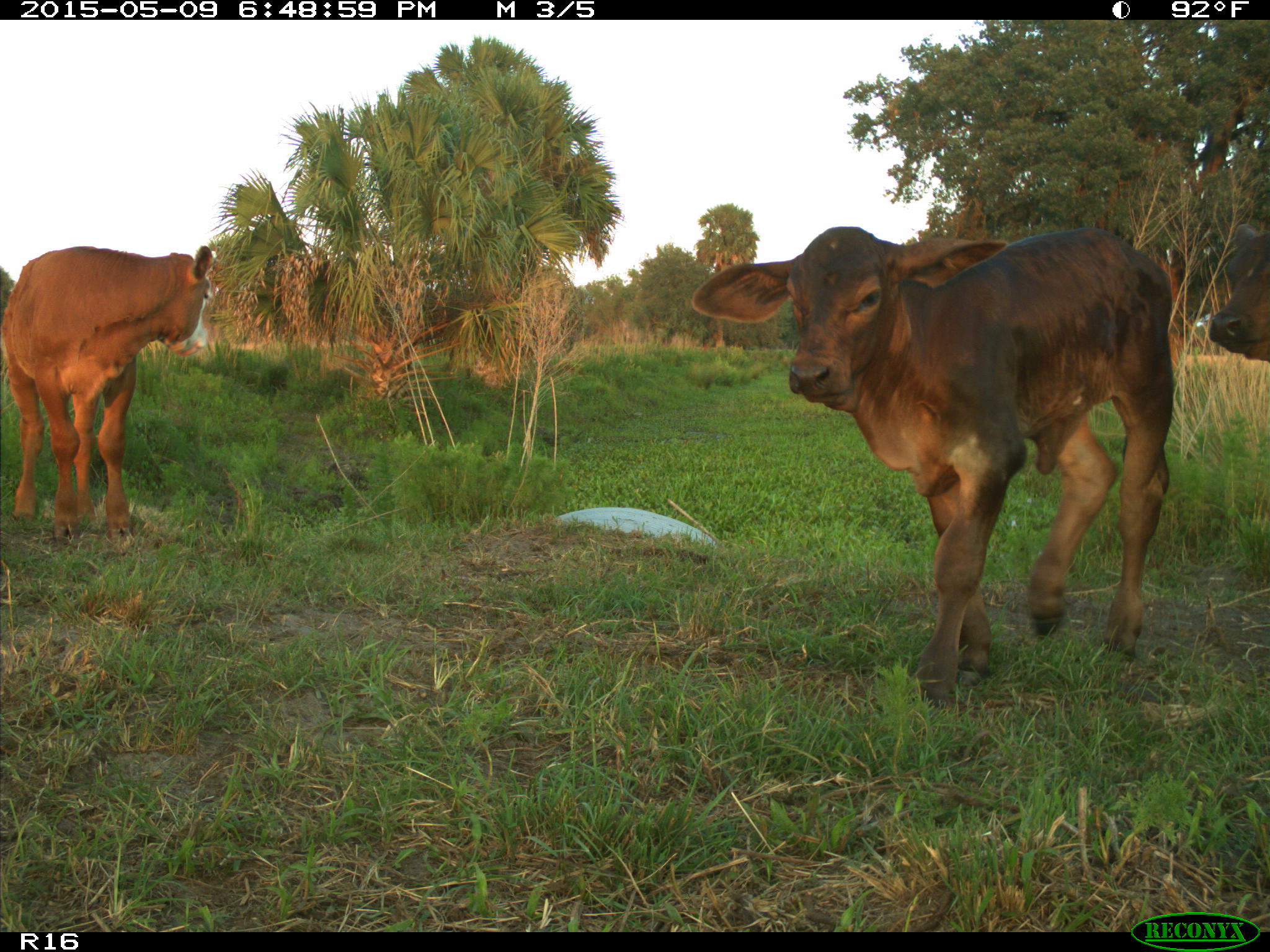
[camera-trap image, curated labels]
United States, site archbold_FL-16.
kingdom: Animalia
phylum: Chordata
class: Mammalia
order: Artiodactyla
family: Bovidae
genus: Bos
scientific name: Bos taurus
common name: domestic cow